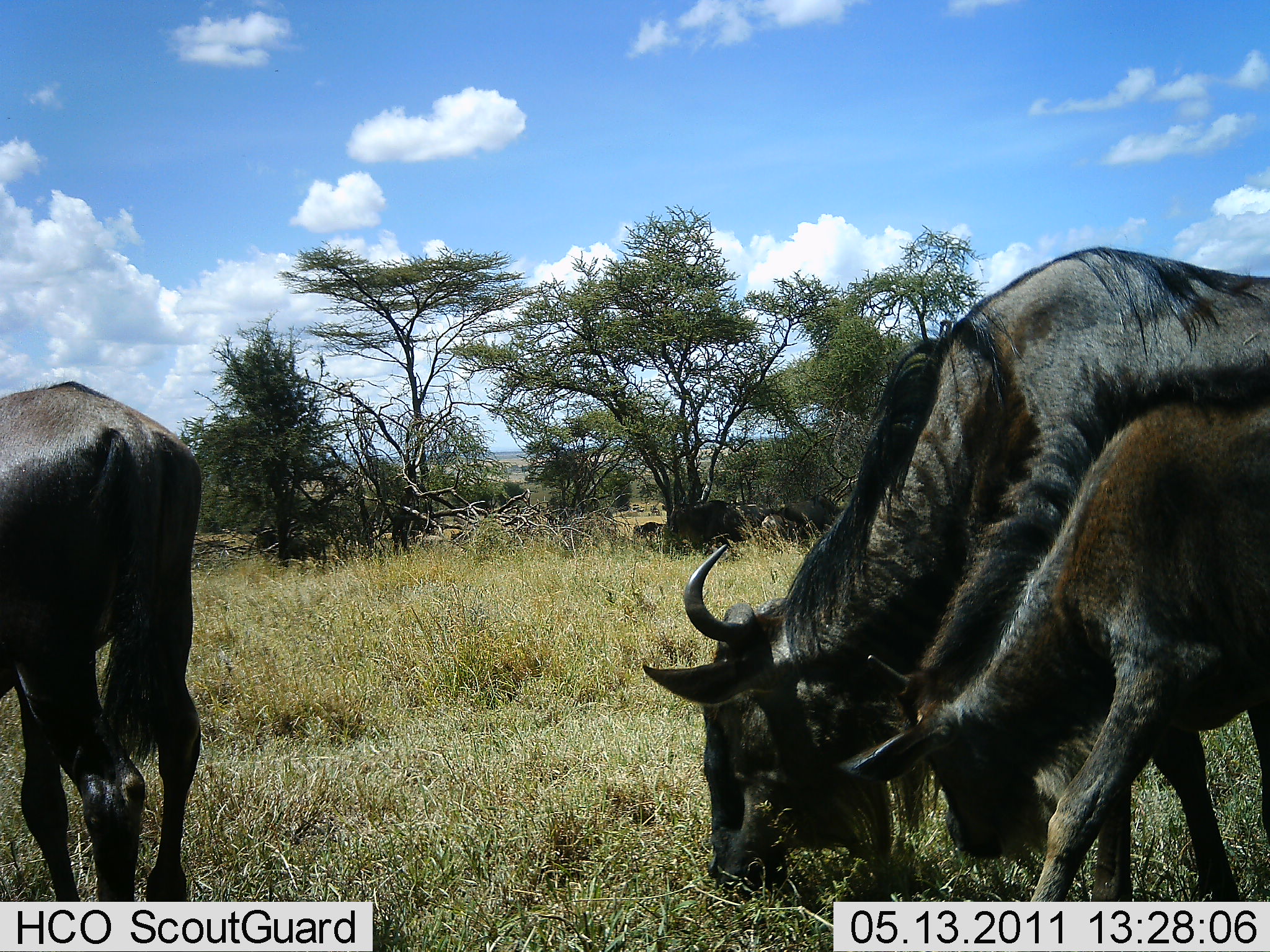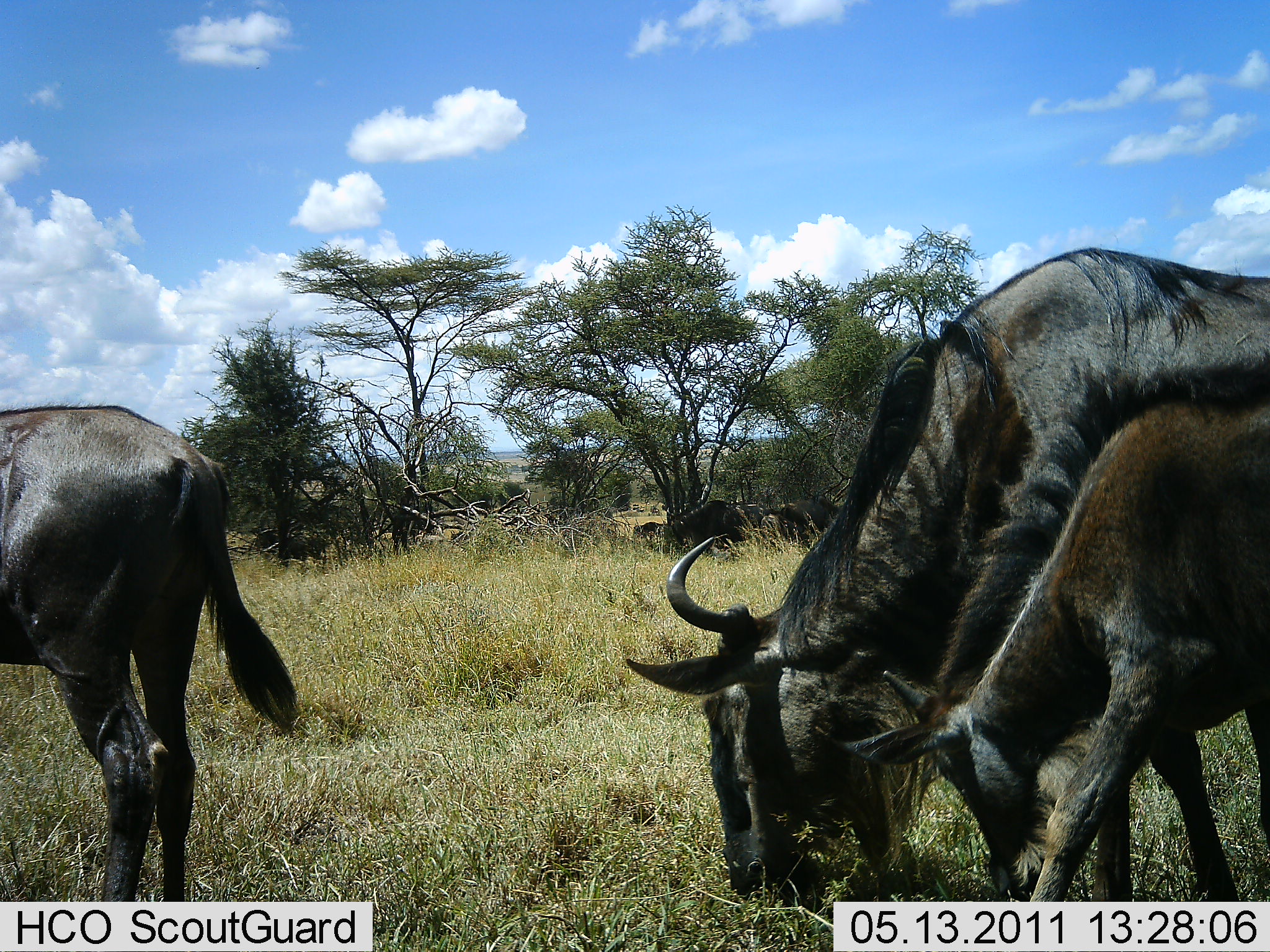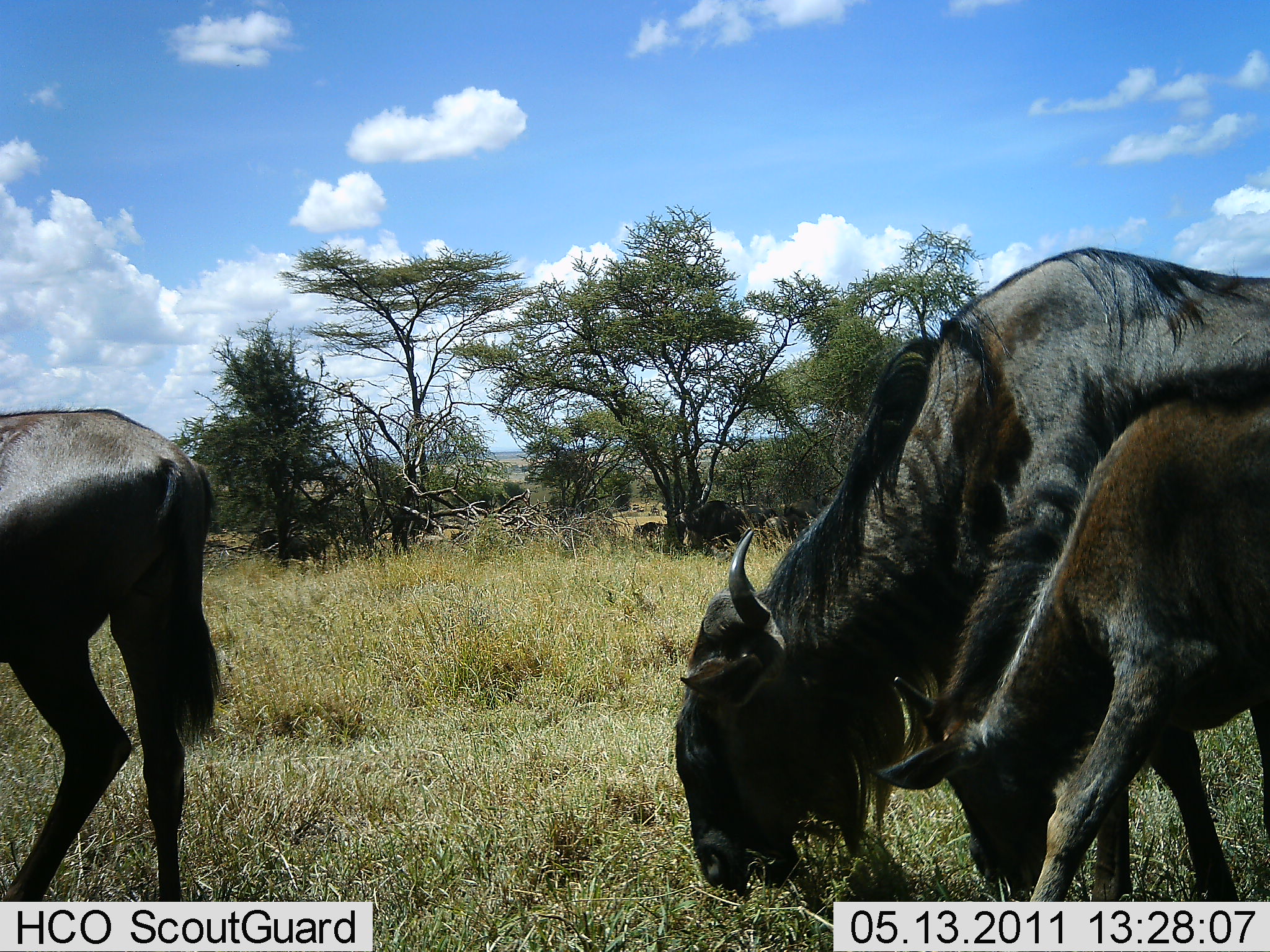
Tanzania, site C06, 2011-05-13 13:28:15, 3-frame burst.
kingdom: Animalia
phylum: Chordata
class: Mammalia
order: Artiodactyla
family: Bovidae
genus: Connochaetes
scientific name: Connochaetes taurinus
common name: blue wildebeest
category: wildebeest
Wildebeest (blue wildebeest) (Connochaetes taurinus), count 5. Behavior (volunteer vote fractions): standing 33%, resting 0%, moving 8%, interacting 0%. Young present (vote fraction): 75%. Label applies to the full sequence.